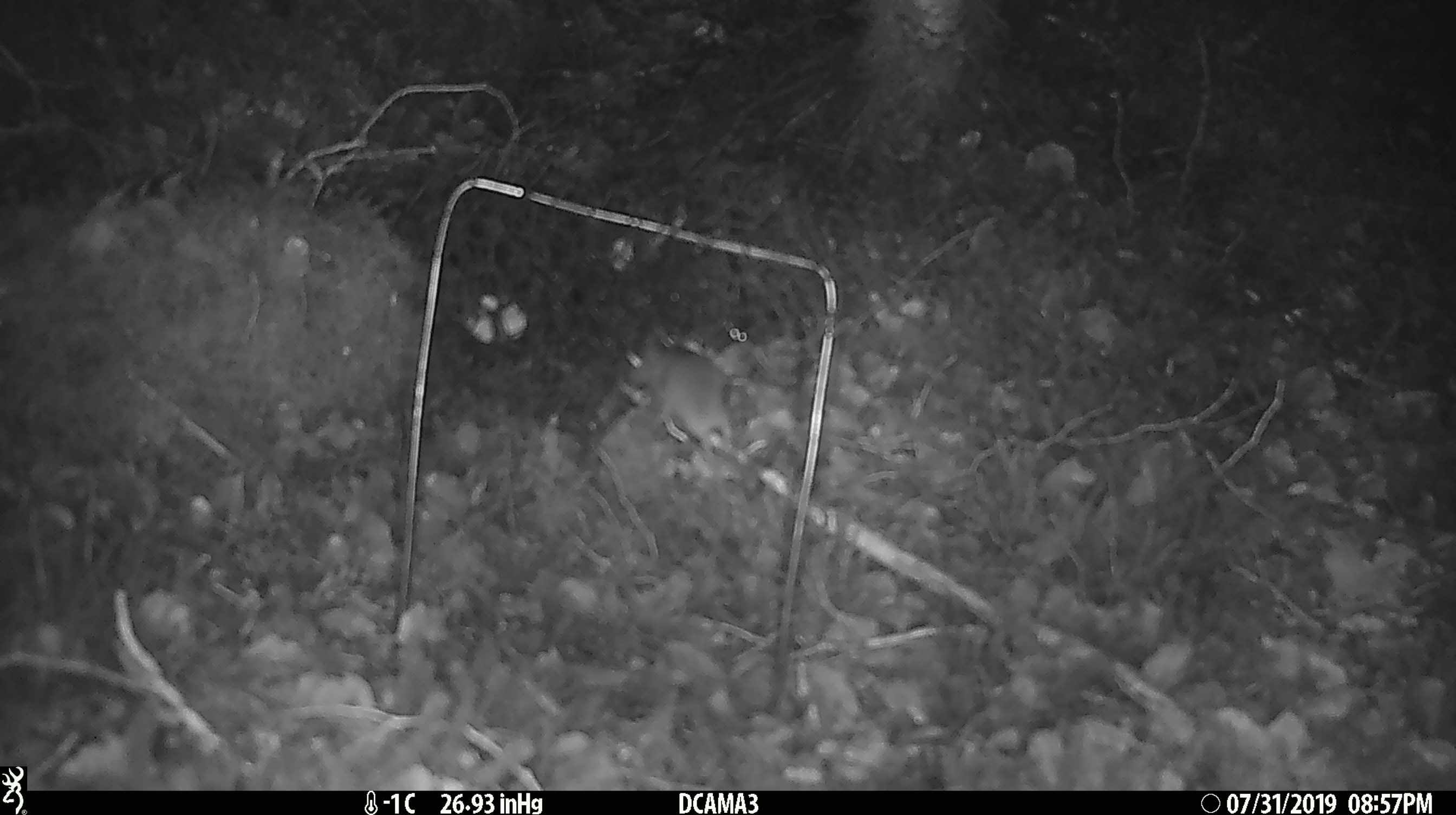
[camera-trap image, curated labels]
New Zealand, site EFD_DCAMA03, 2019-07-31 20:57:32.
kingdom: Animalia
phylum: Chordata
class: Mammalia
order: Rodentia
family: Muridae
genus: Mus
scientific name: Mus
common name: mouse